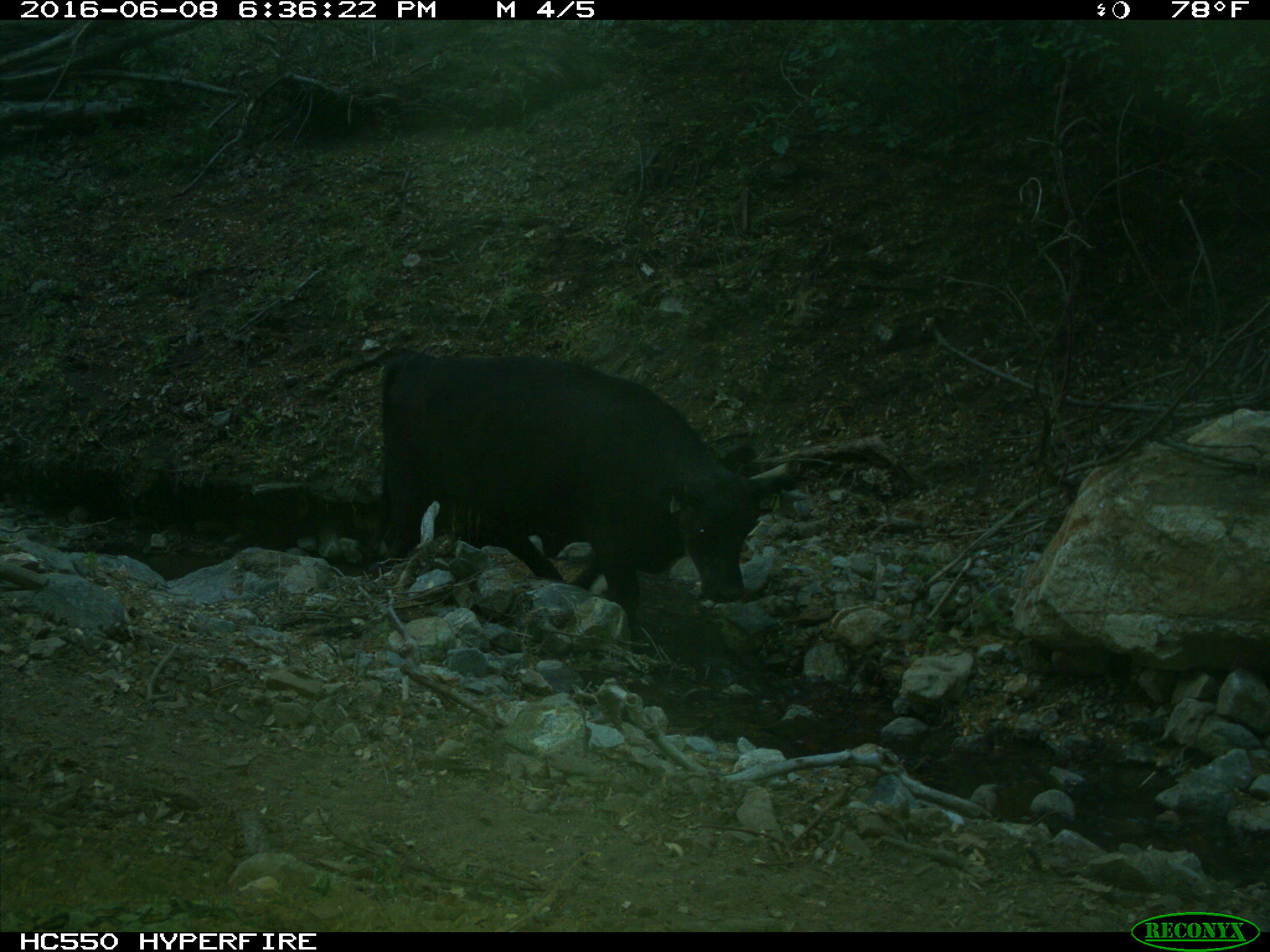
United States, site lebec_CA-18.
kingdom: Animalia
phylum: Chordata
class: Mammalia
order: Artiodactyla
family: Bovidae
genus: Bos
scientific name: Bos taurus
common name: domestic cow